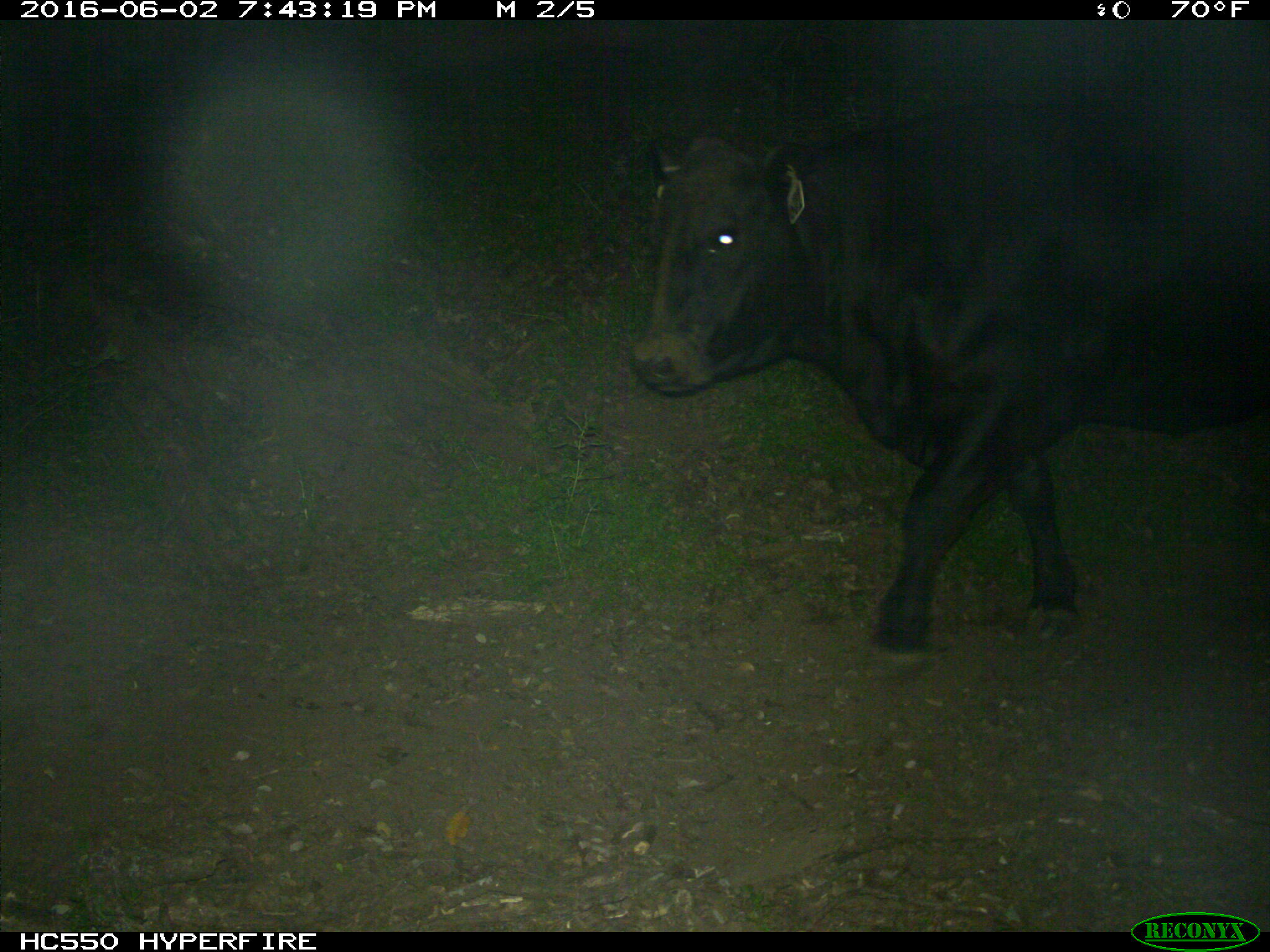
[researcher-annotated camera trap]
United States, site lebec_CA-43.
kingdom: Animalia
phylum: Chordata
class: Mammalia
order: Artiodactyla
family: Bovidae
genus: Bos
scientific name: Bos taurus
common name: domestic cow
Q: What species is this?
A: Bos taurus (domestic cow).